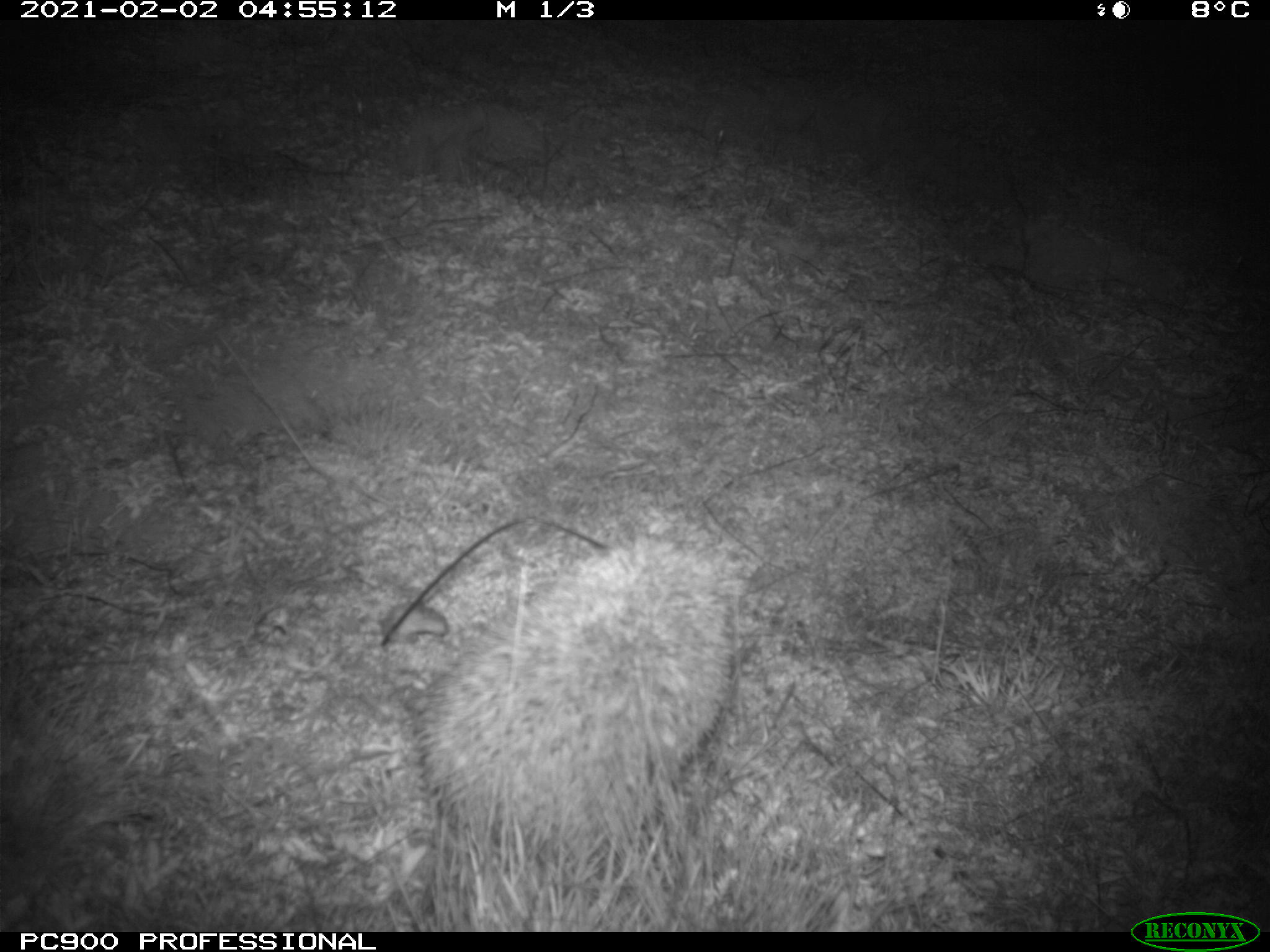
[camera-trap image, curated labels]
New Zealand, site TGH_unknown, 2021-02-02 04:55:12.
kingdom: Animalia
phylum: Chordata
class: Mammalia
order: Eulipotyphla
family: Erinaceidae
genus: Erinaceus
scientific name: Erinaceus europaeus europaeus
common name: european hedgehog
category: hedgehog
Hedgehog (european hedgehog) (Erinaceus europaeus europaeus).